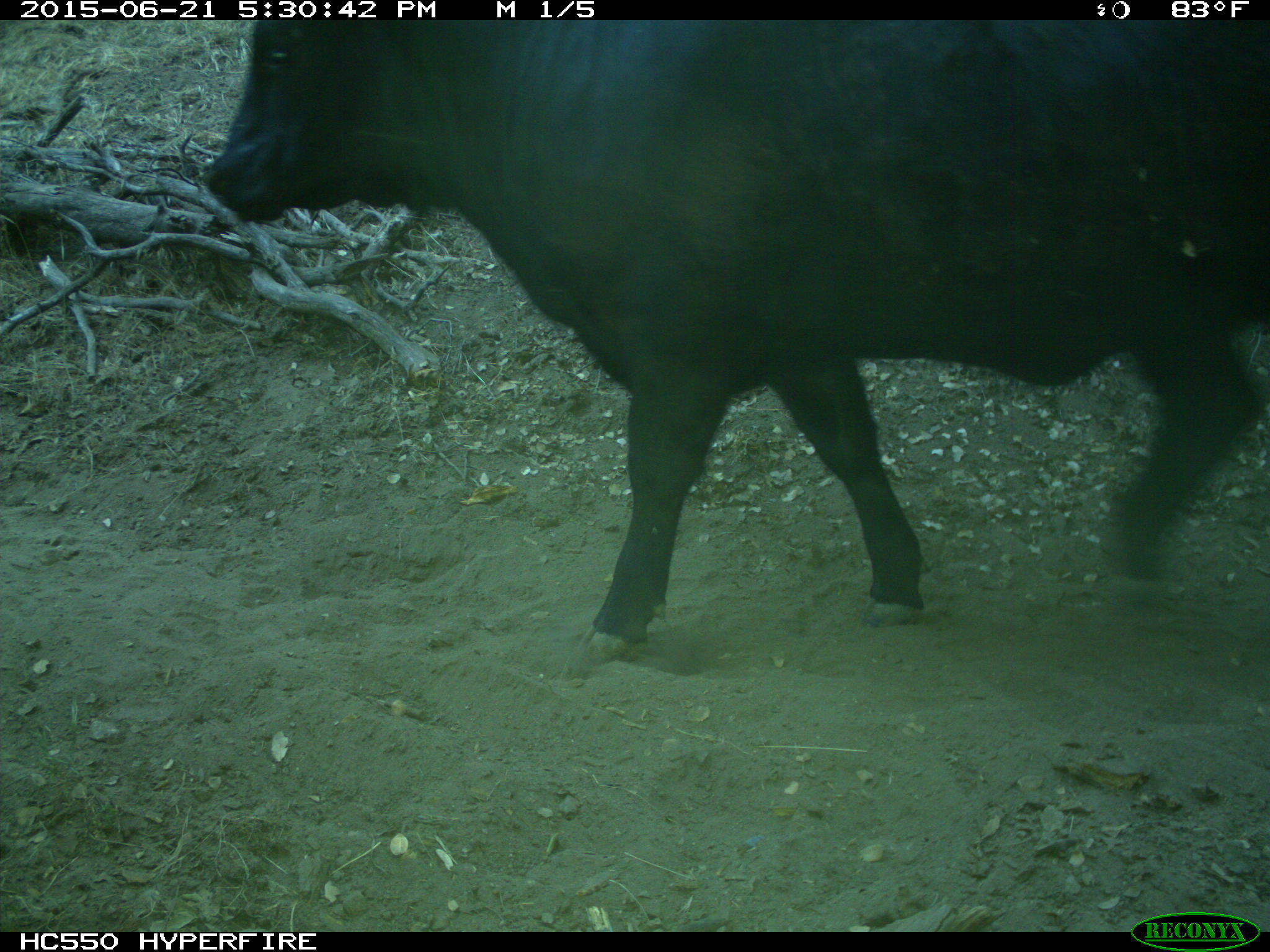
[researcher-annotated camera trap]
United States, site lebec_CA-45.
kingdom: Animalia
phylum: Chordata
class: Mammalia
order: Artiodactyla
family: Bovidae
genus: Bos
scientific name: Bos taurus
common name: domestic cow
Bos taurus (domestic cow).